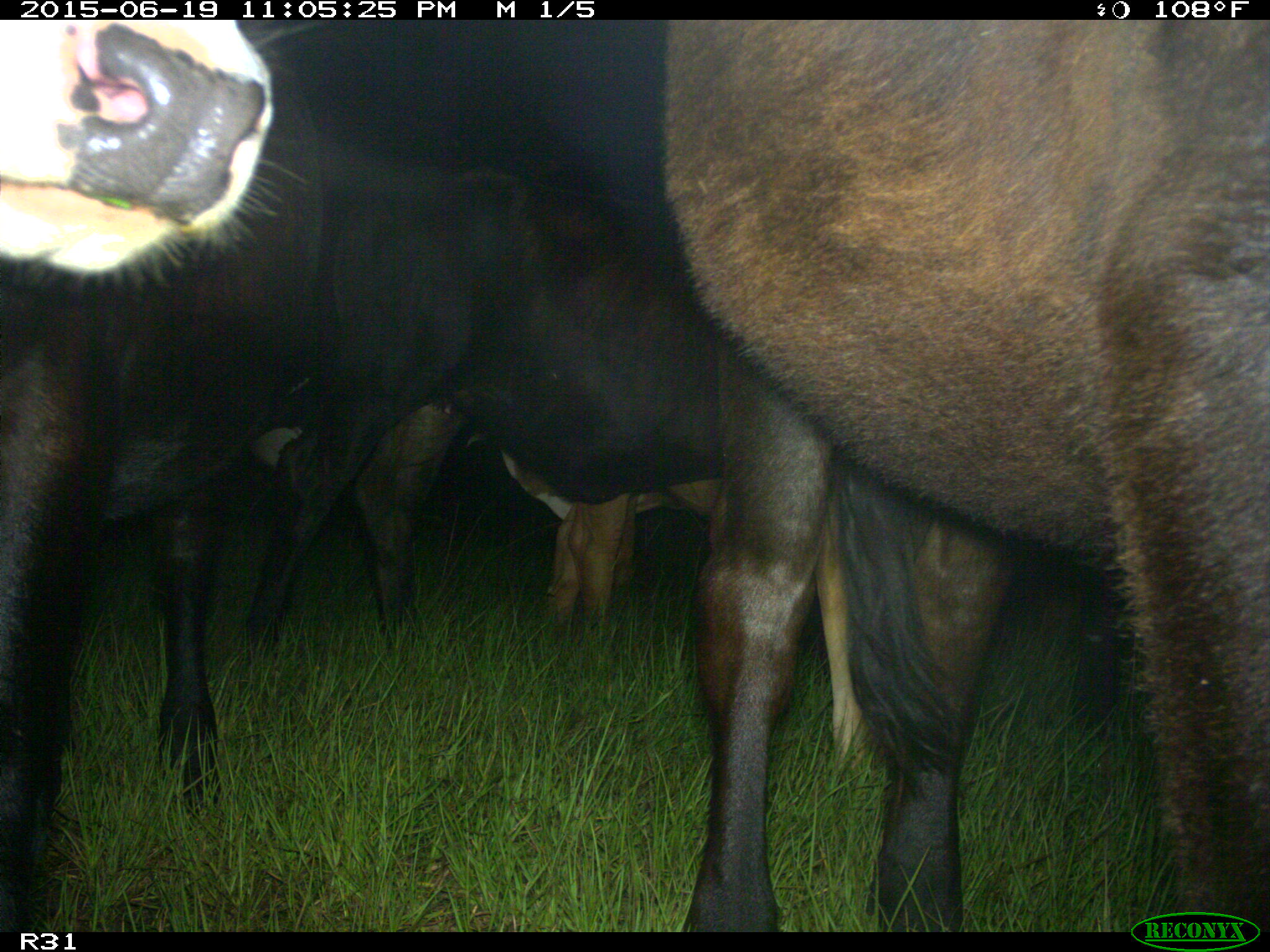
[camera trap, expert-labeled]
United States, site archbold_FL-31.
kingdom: Animalia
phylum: Chordata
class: Mammalia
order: Artiodactyla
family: Bovidae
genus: Bos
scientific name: Bos taurus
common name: domestic cow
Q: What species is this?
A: Bos taurus (domestic cow).